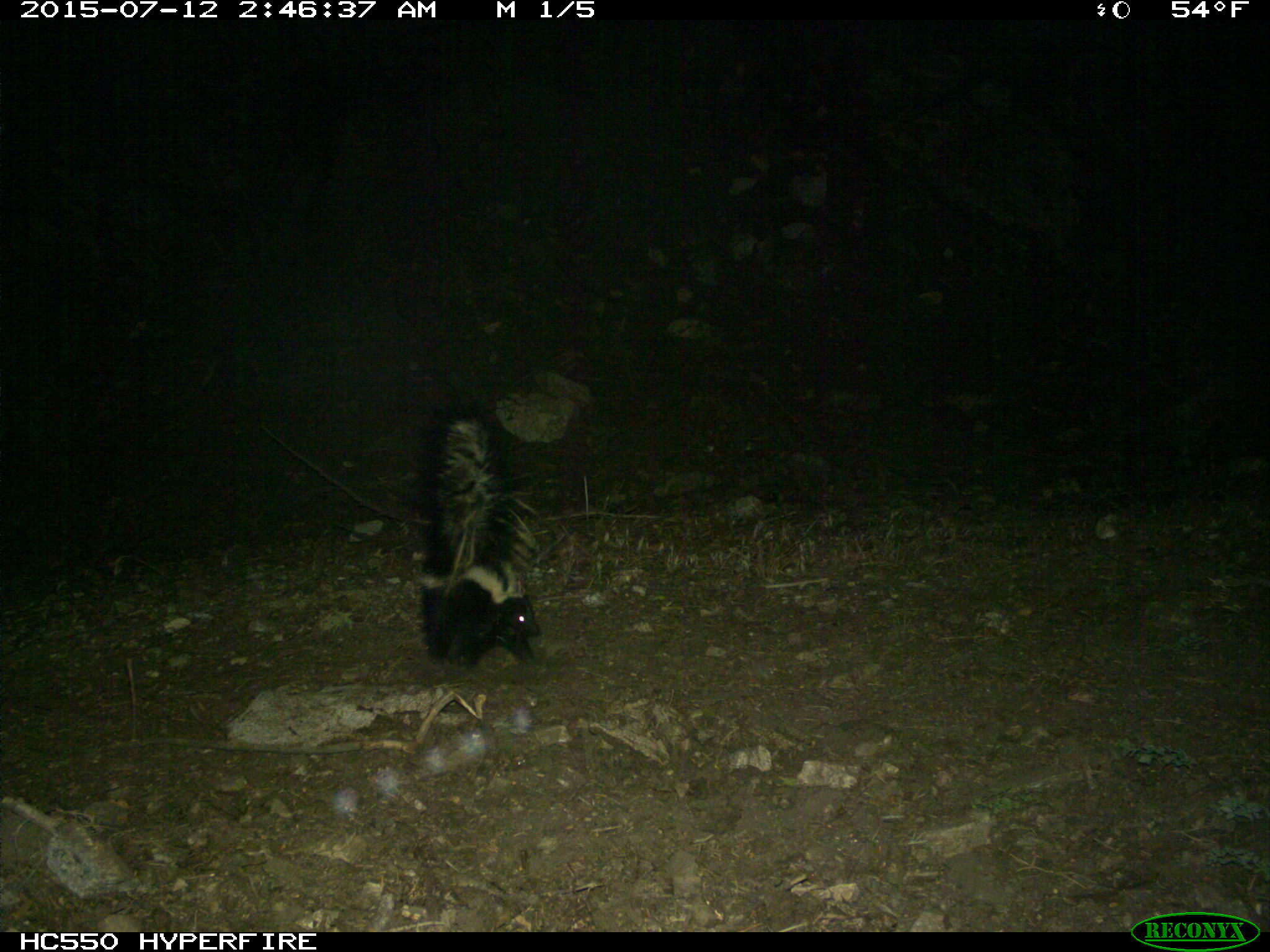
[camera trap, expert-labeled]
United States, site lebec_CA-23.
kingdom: Animalia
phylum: Chordata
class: Mammalia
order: Carnivora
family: Mephitidae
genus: Mephitis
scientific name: Mephitis mephitis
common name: striped skunk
Mephitis mephitis (striped skunk).